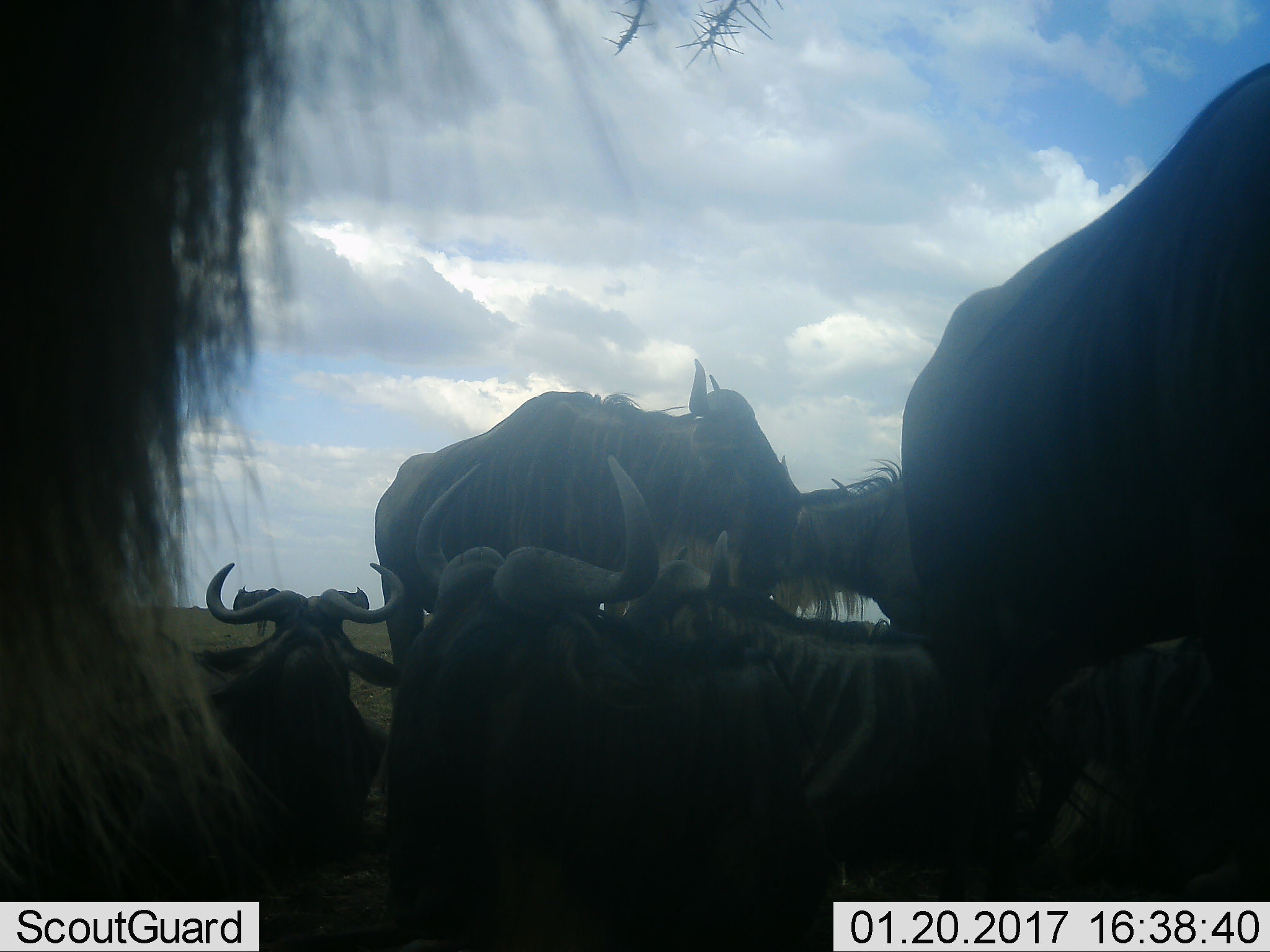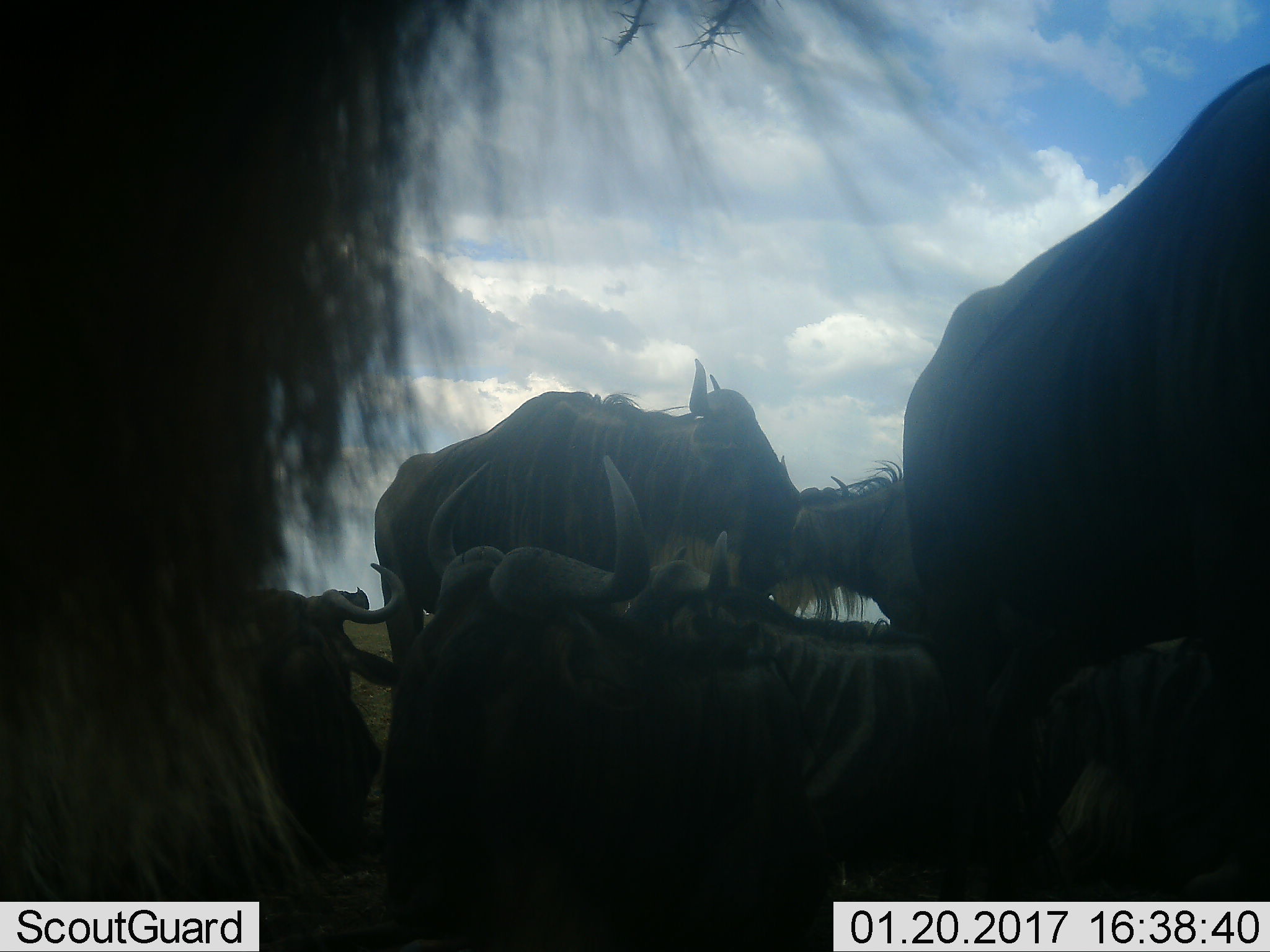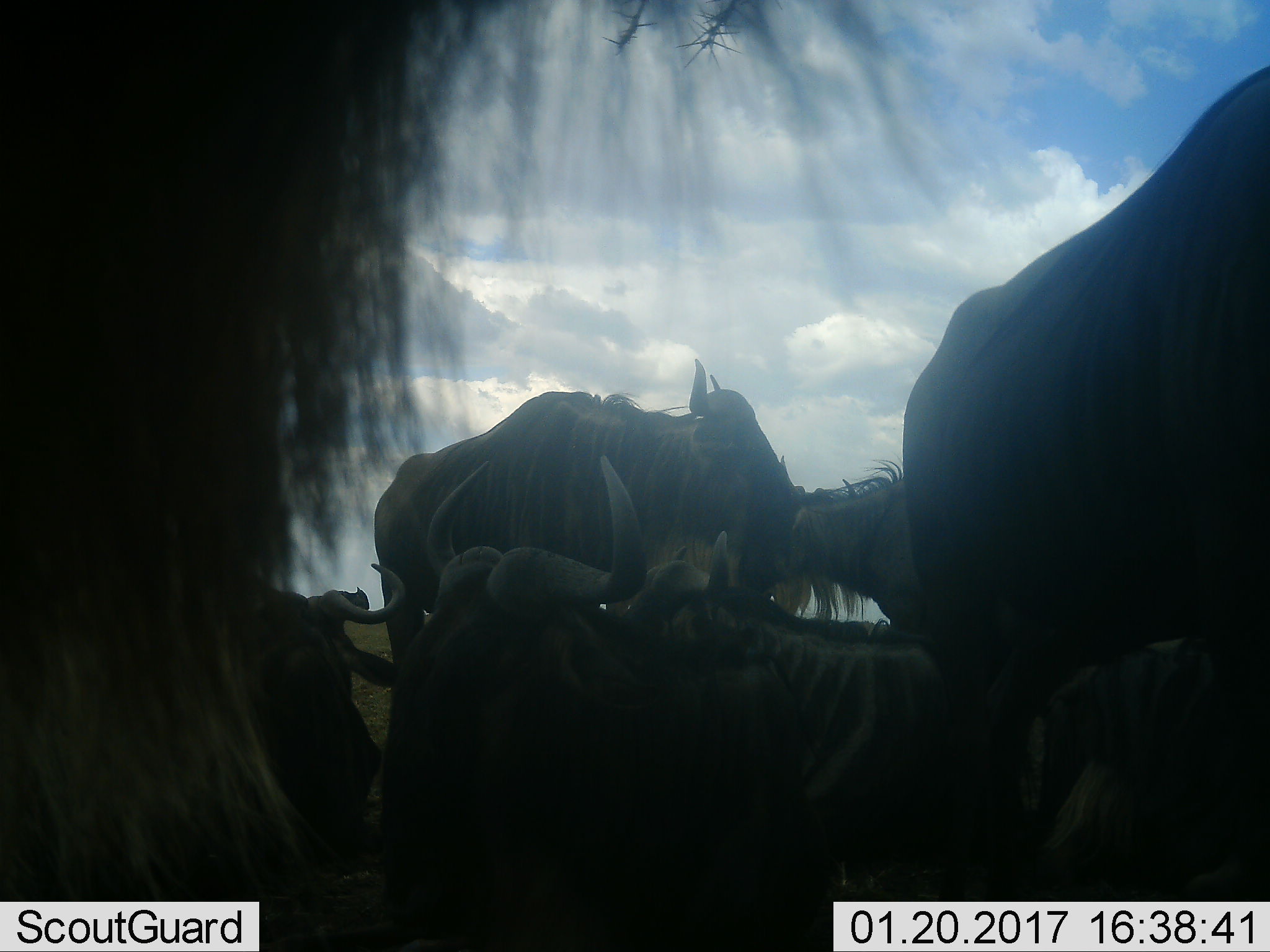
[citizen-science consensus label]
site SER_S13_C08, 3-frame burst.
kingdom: Animalia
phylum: Chordata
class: Mammalia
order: Artiodactyla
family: Bovidae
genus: Connochaetes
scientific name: Connochaetes taurinus taurinus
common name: blue wildebeest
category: wildebeestblue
Wildebeestblue (blue wildebeest) (Connochaetes taurinus taurinus), count 8. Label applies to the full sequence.